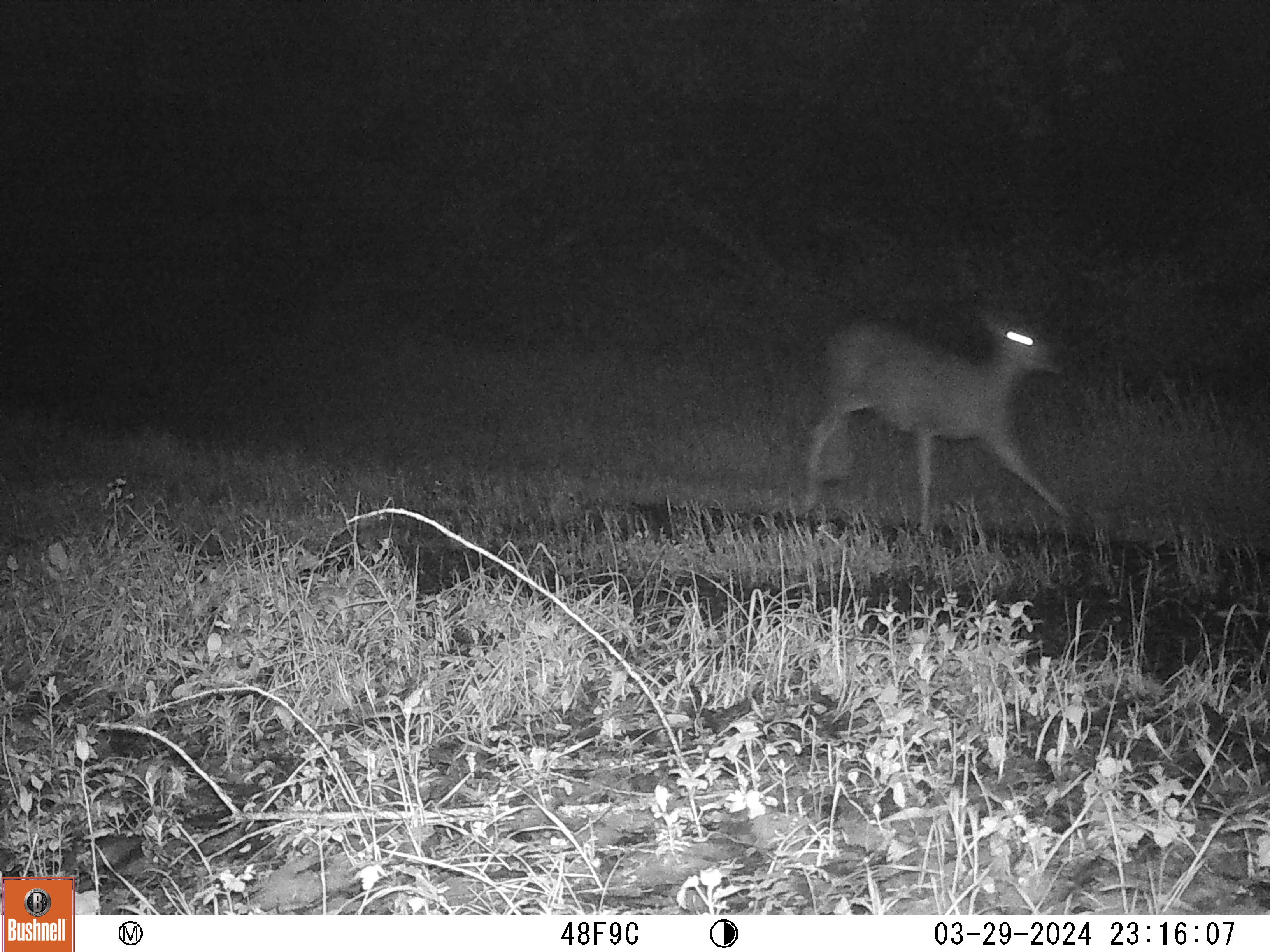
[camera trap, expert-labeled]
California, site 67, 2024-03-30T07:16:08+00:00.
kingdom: Animalia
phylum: Chordata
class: Mammalia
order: Artiodactyla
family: Cervidae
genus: Odocoileus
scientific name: Odocoileus hemionus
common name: mule deer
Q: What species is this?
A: Mule deer (Odocoileus hemionus).